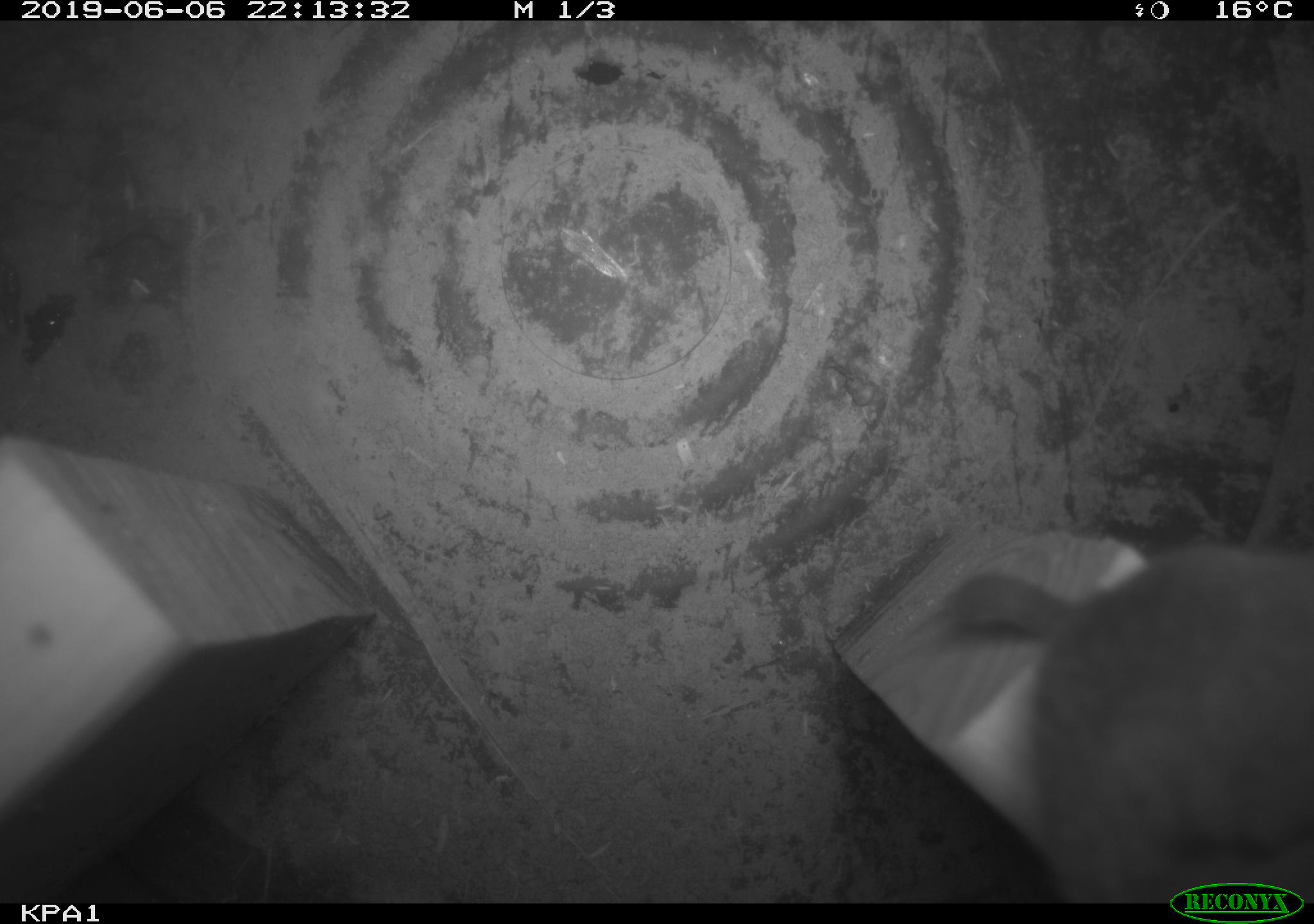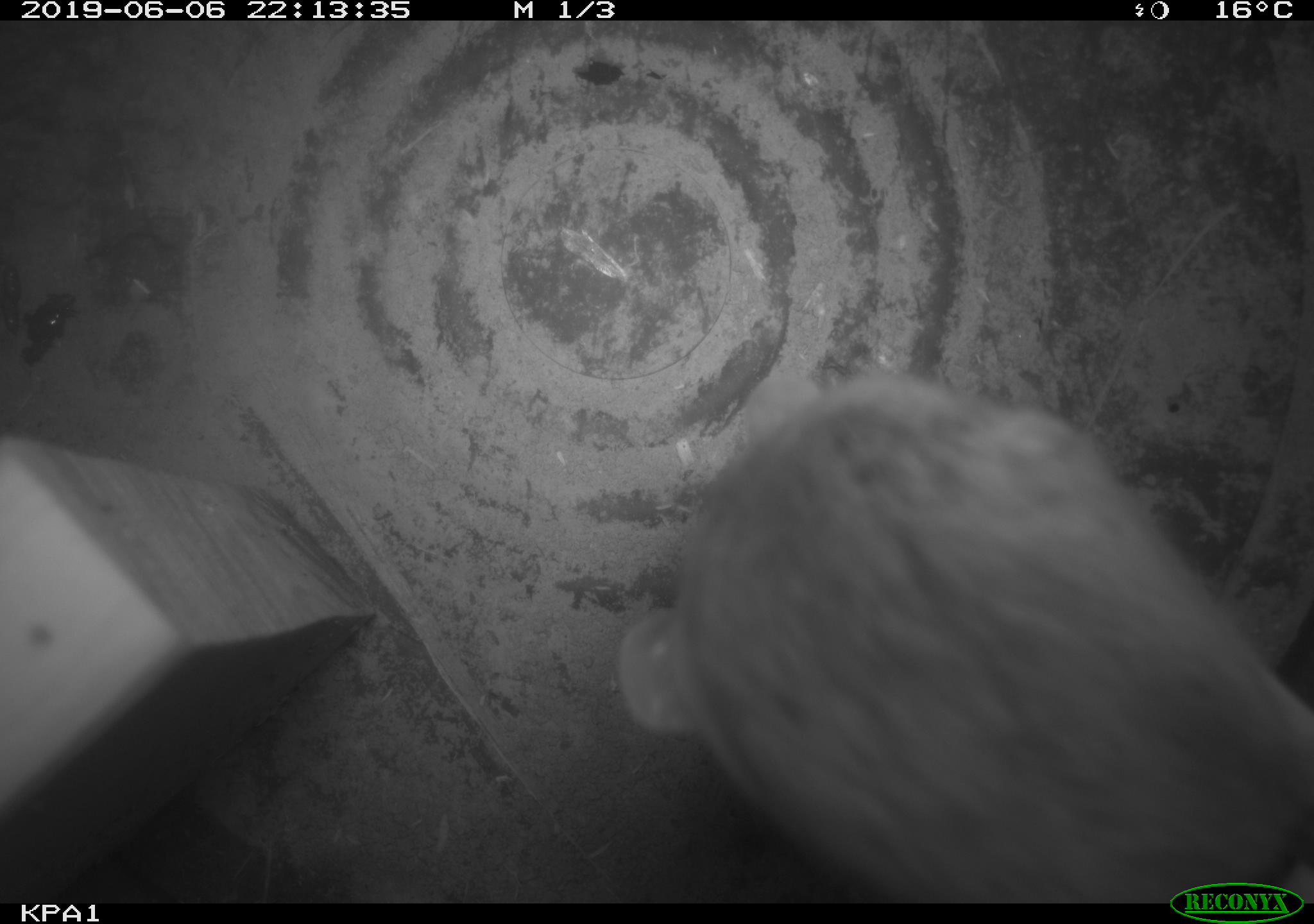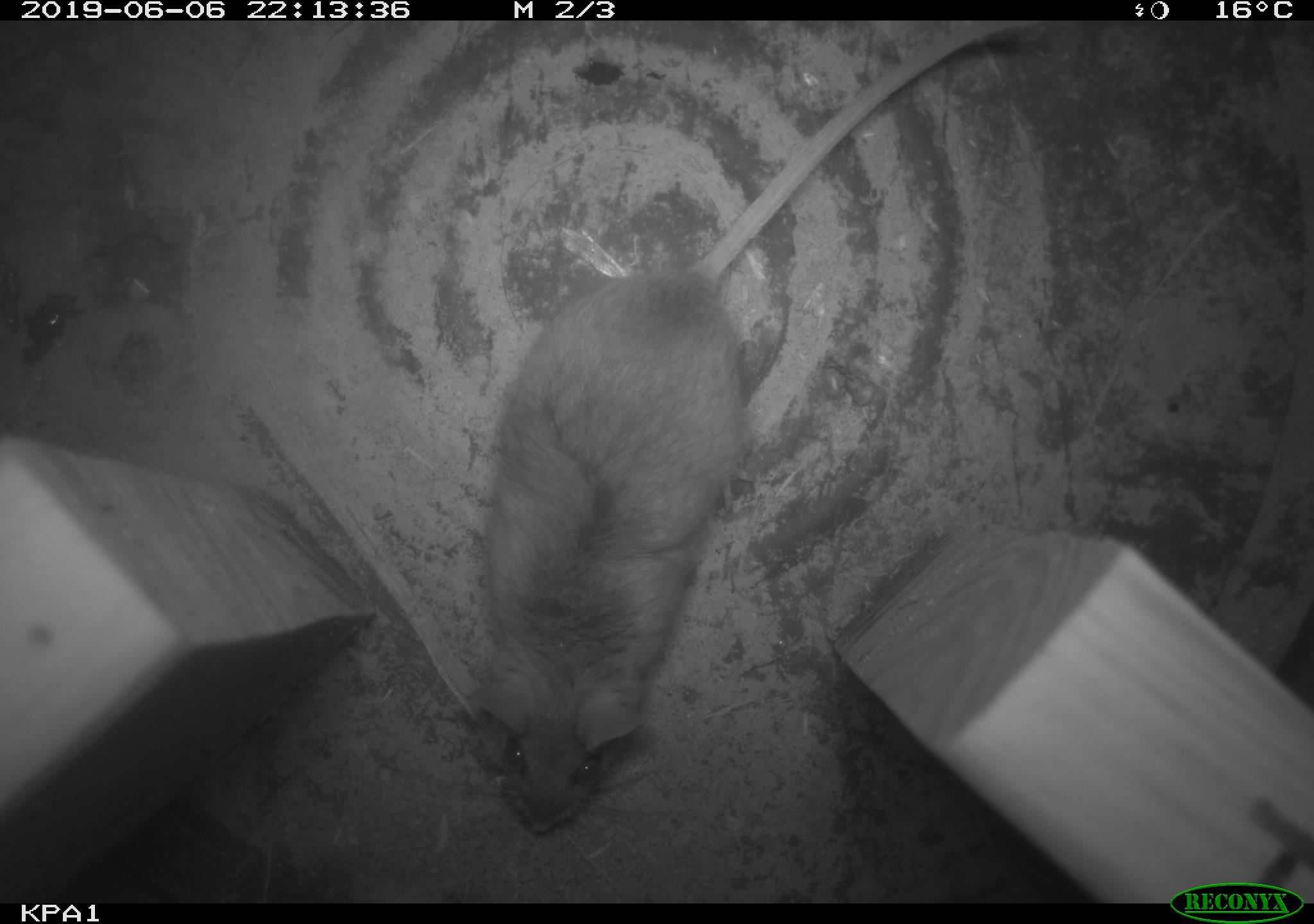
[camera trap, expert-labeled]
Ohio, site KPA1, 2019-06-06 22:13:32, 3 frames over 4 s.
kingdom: Animalia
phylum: Chordata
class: Mammalia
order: Rodentia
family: Cricetidae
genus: Peromyscus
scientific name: Peromyscus leucopus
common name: white-footed mouse